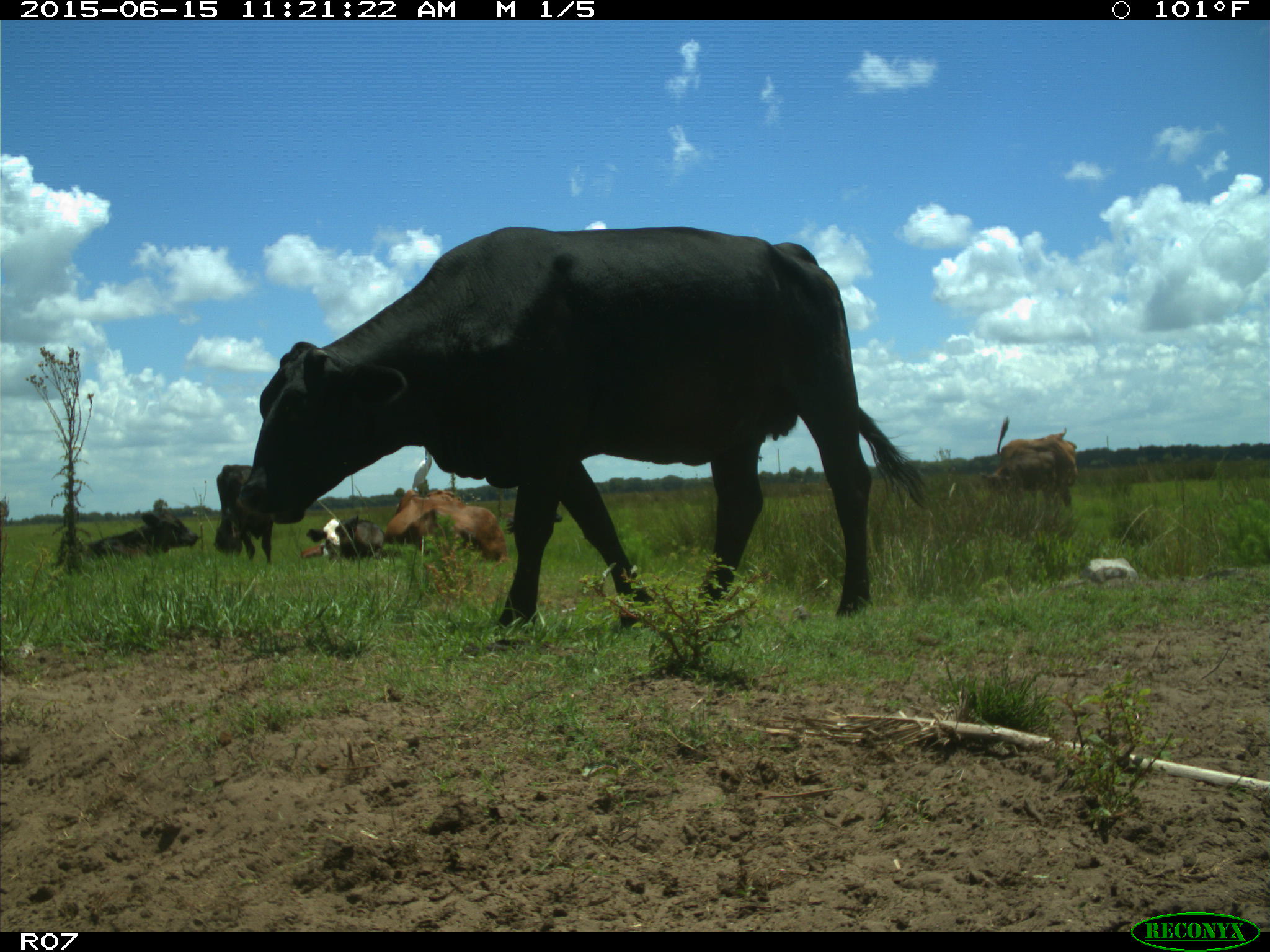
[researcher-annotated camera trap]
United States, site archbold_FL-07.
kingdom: Animalia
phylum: Chordata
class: Mammalia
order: Artiodactyla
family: Bovidae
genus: Bos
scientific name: Bos taurus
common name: domestic cow